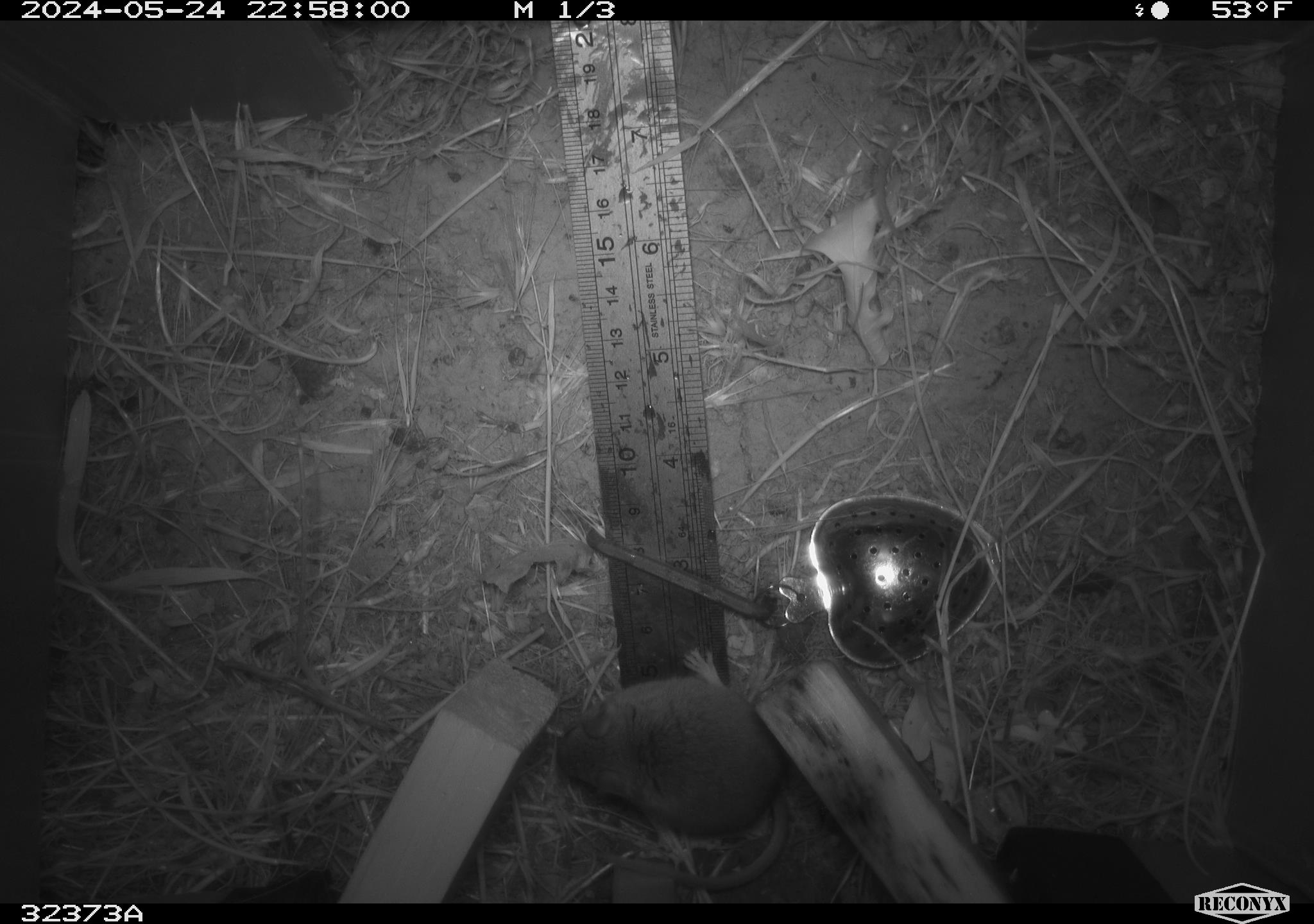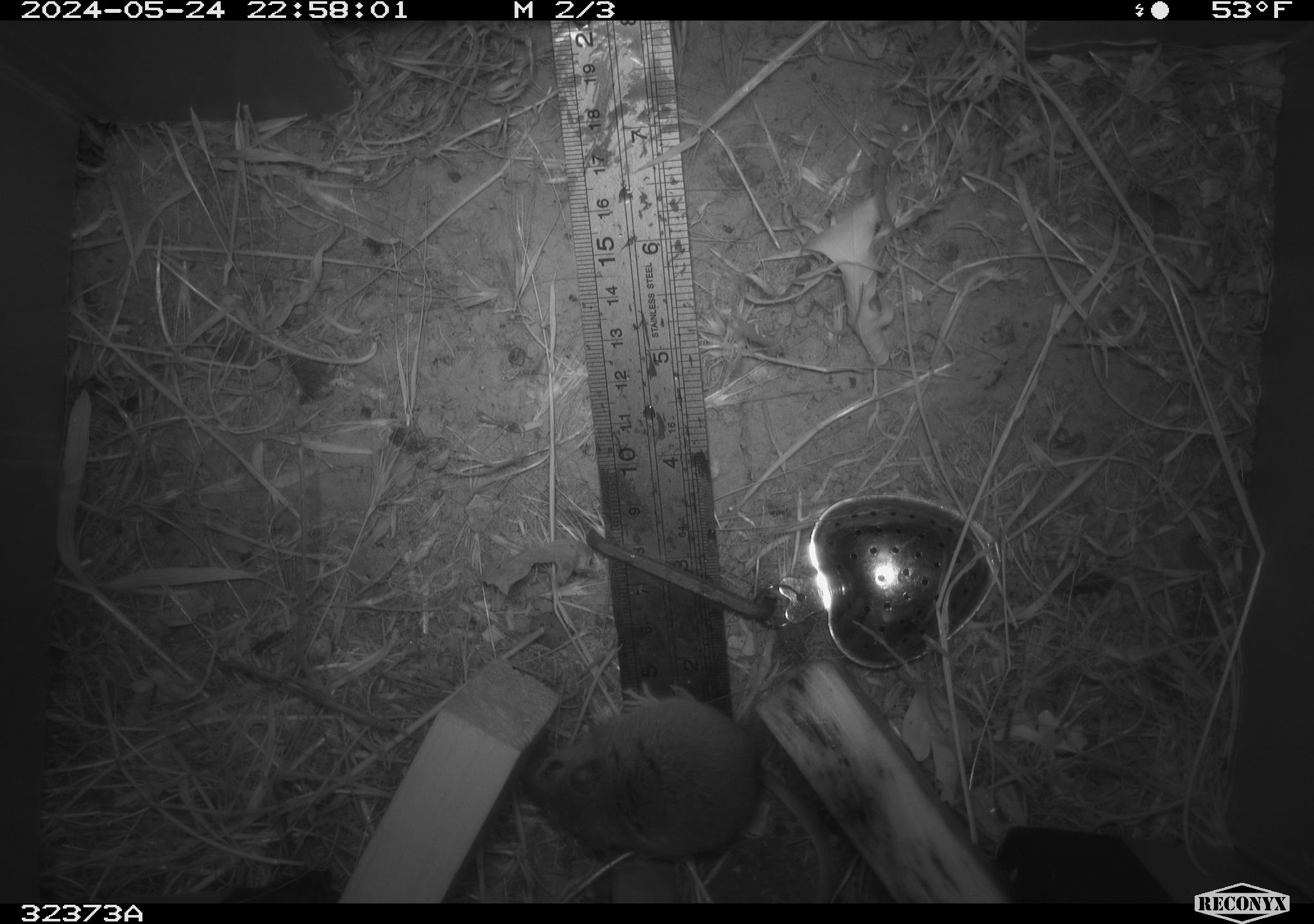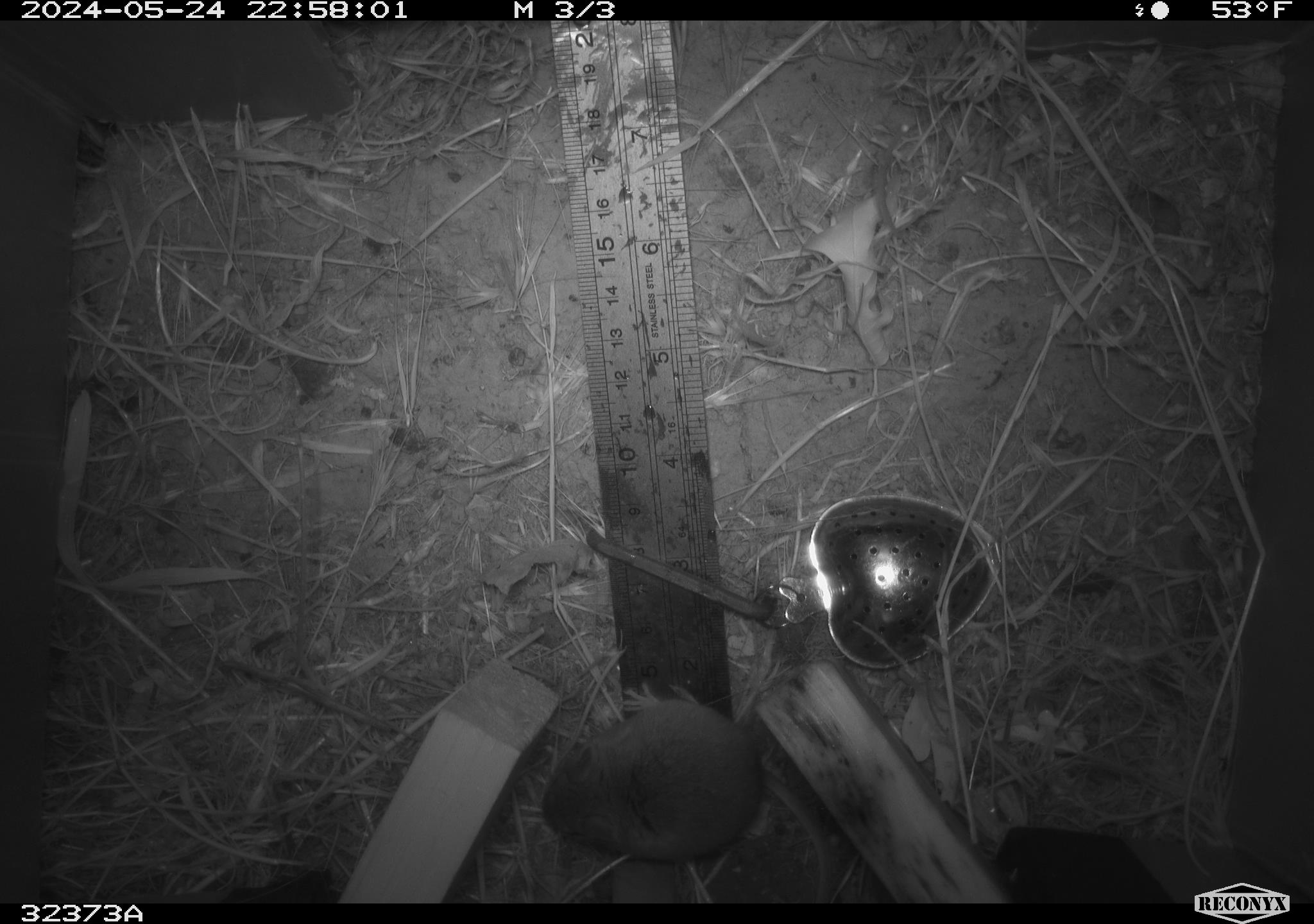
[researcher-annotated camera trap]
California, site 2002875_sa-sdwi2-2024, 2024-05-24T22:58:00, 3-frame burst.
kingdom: Animalia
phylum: Chordata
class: Mammalia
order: Rodentia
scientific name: Rodentia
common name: mouse species